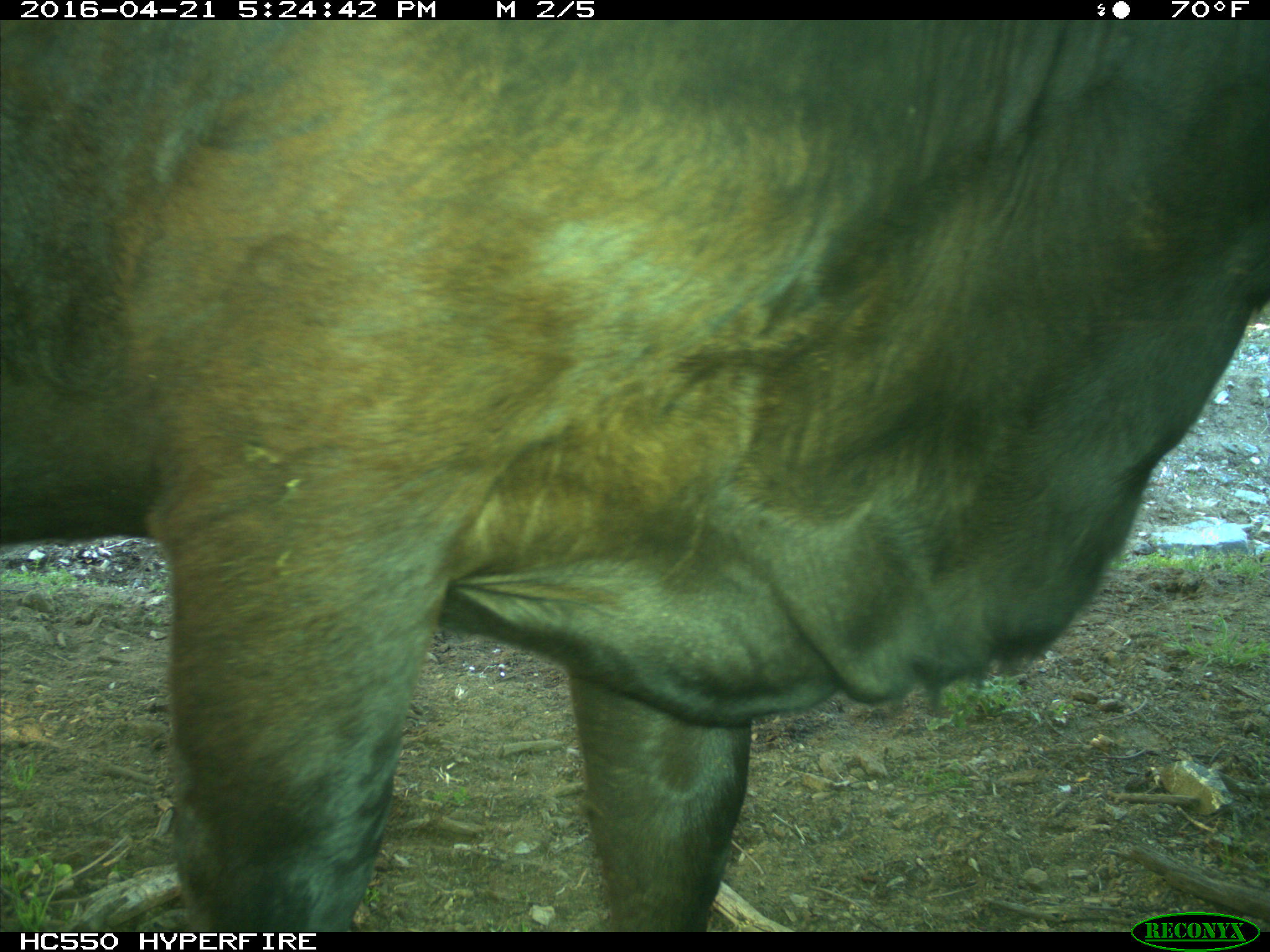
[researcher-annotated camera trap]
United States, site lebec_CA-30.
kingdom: Animalia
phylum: Chordata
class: Mammalia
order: Artiodactyla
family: Bovidae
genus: Bos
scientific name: Bos taurus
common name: domestic cow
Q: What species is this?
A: Bos taurus (domestic cow).